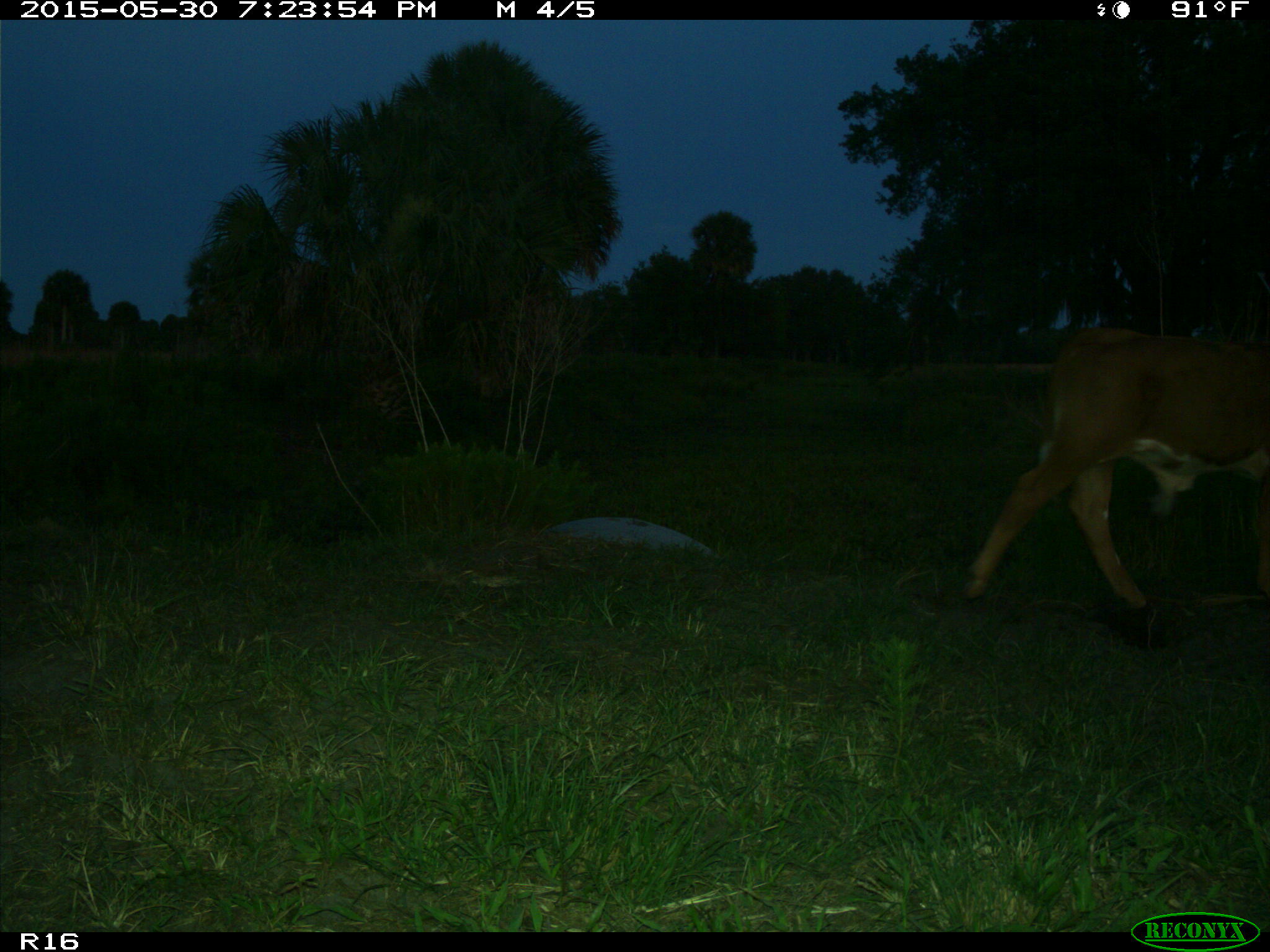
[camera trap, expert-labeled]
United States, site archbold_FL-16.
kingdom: Animalia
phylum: Chordata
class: Mammalia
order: Artiodactyla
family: Bovidae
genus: Bos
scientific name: Bos taurus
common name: domestic cow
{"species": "Bos taurus (domestic cow)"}